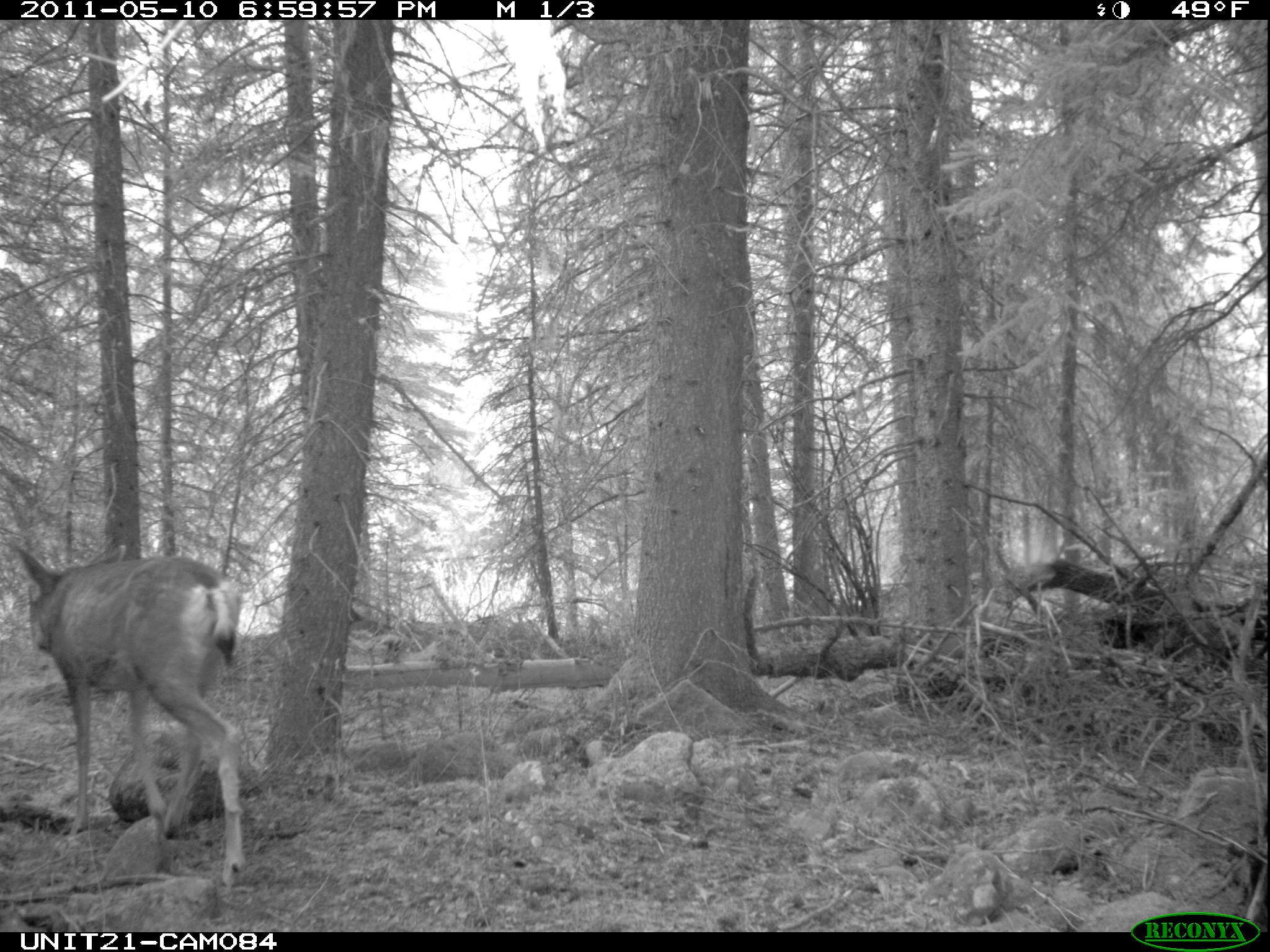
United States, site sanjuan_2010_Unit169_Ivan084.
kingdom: Animalia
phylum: Chordata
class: Mammalia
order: Artiodactyla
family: Cervidae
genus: Odocoileus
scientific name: Odocoileus hemionus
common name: mule deer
Odocoileus hemionus (mule deer).